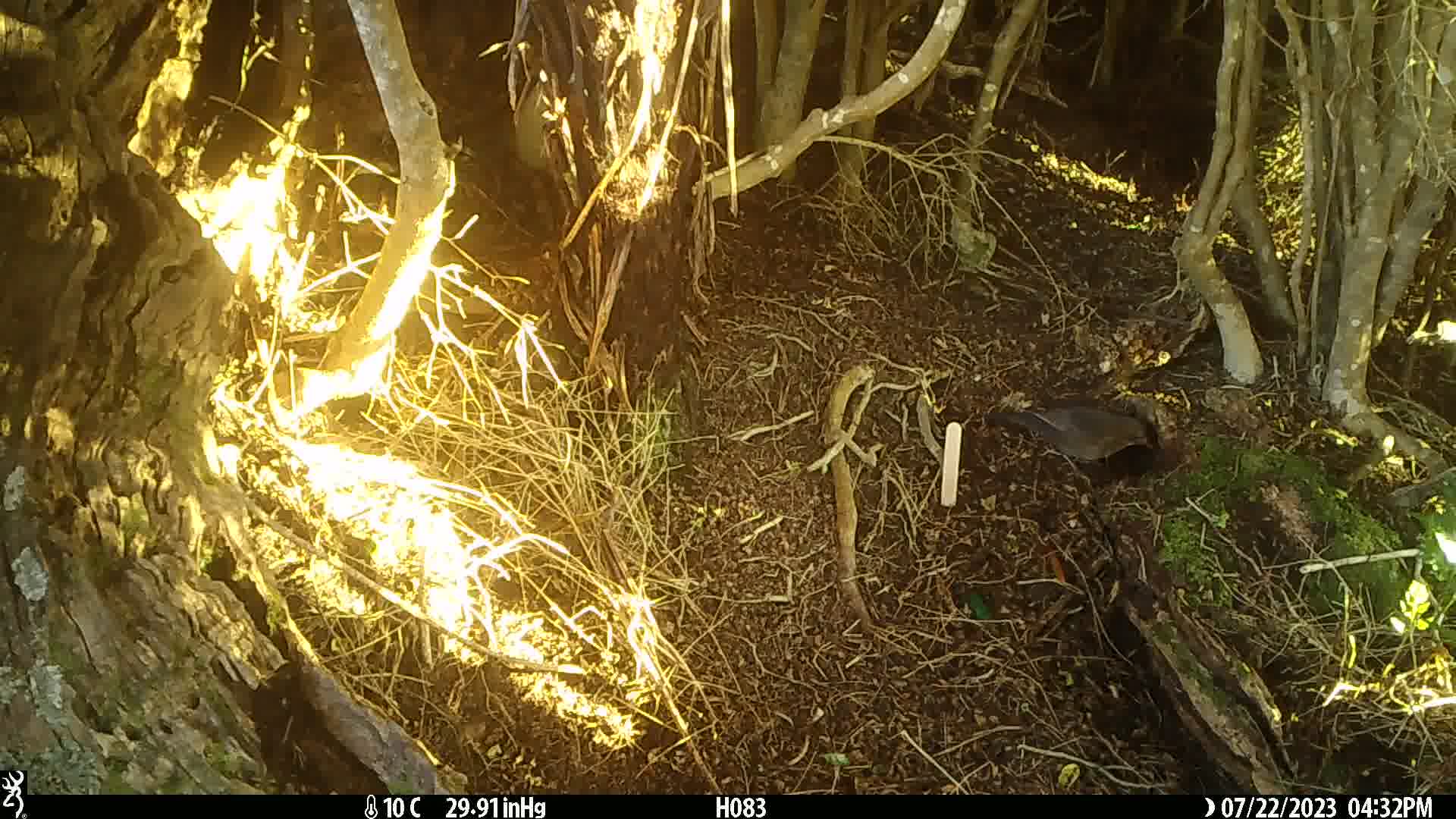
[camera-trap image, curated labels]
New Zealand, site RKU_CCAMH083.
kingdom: Animalia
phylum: Chordata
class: Aves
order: Passeriformes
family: Turdidae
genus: Turdus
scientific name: Turdus merula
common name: eurasian blackbird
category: blackbird